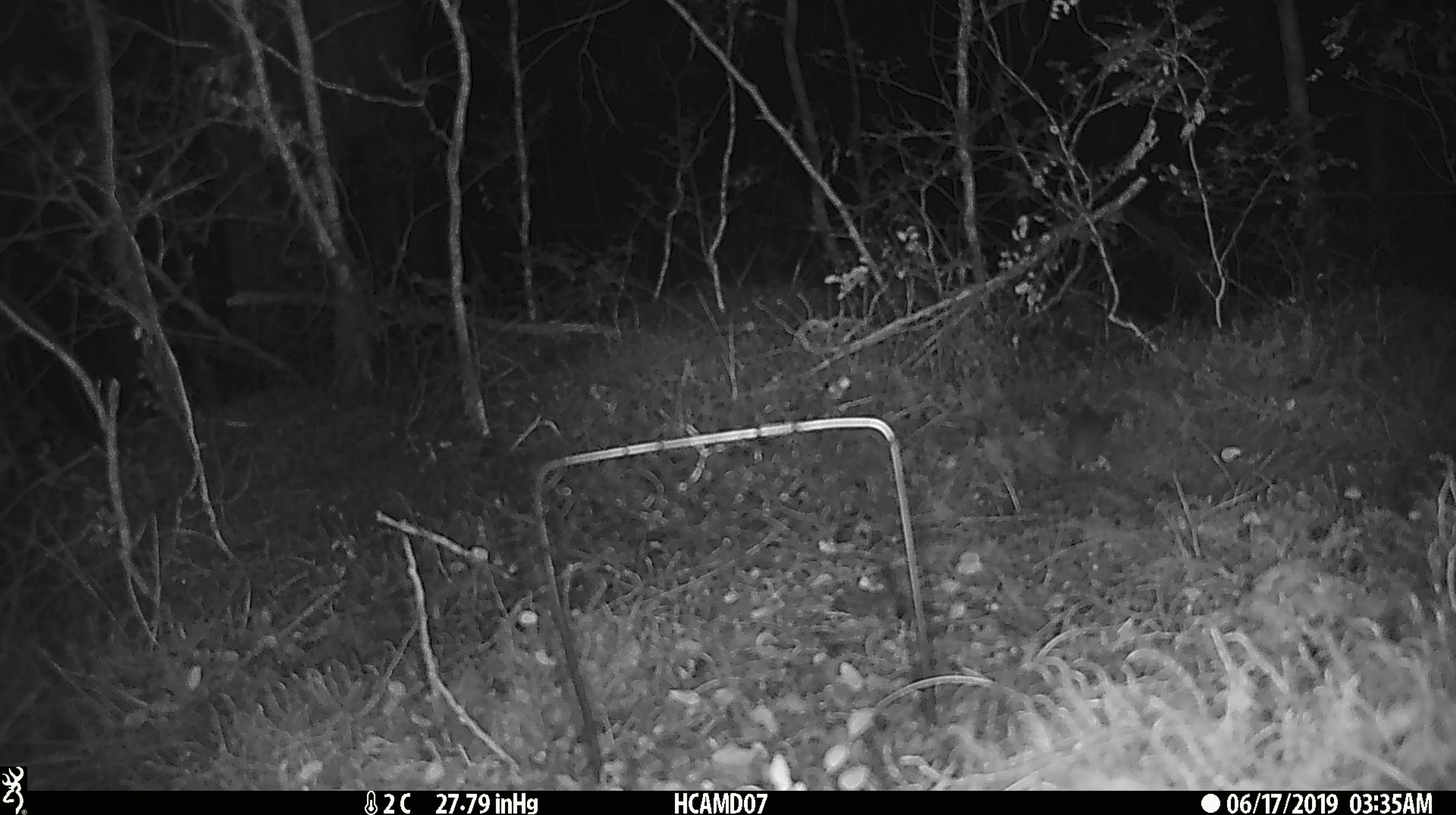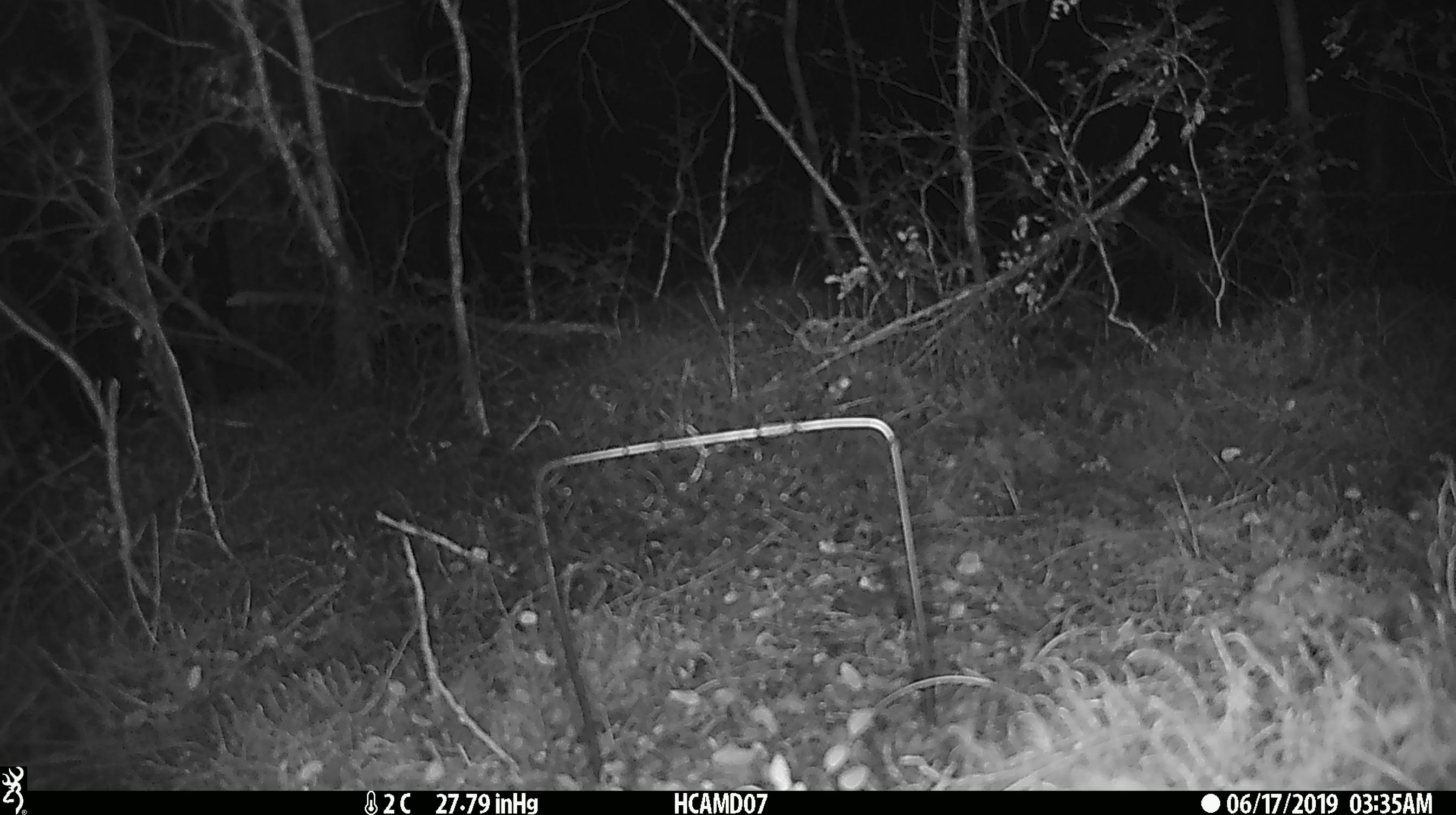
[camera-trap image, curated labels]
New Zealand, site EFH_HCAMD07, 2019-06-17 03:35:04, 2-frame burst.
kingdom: Animalia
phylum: Chordata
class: Mammalia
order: Rodentia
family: Muridae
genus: Mus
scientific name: Mus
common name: mouse